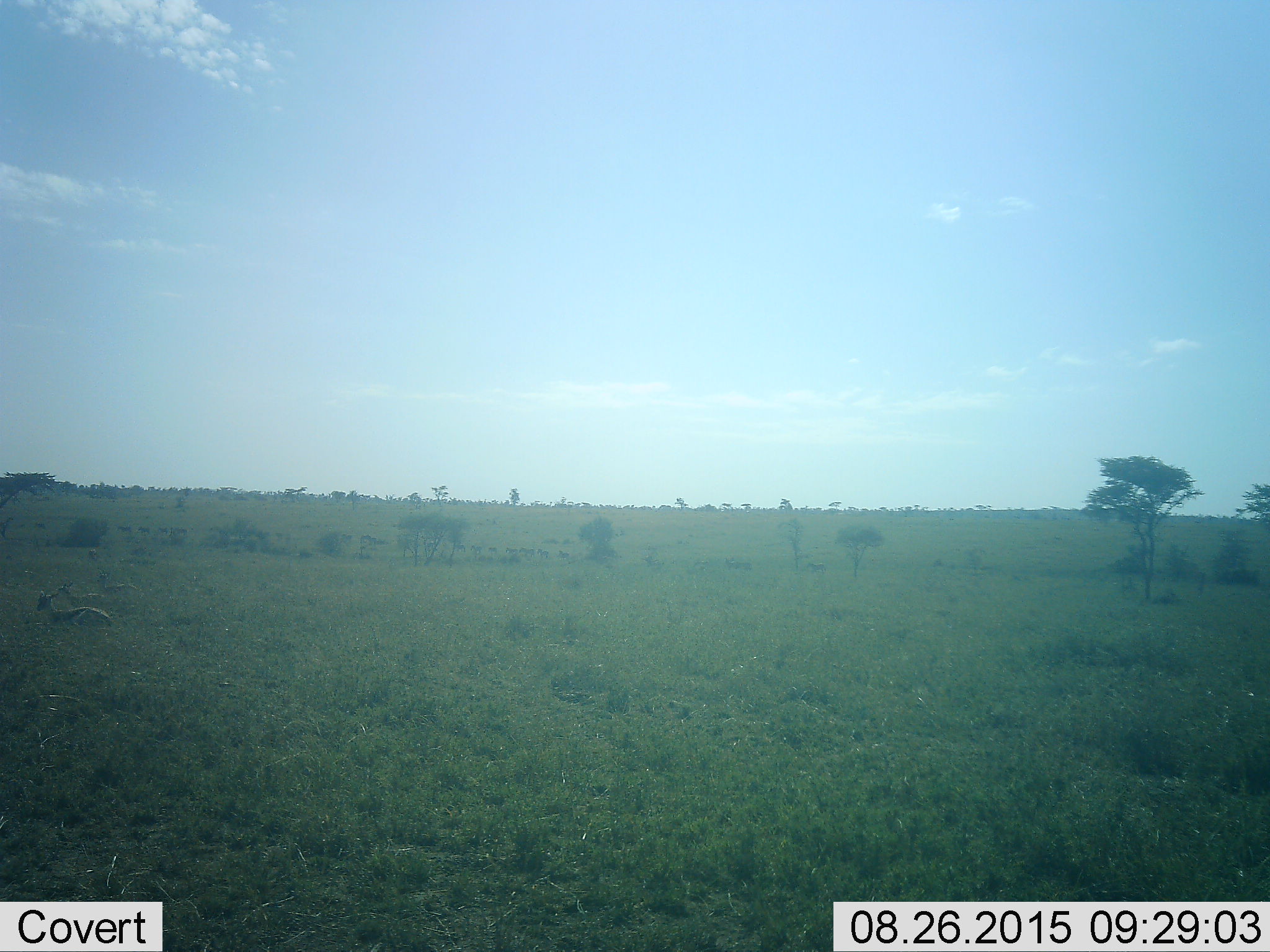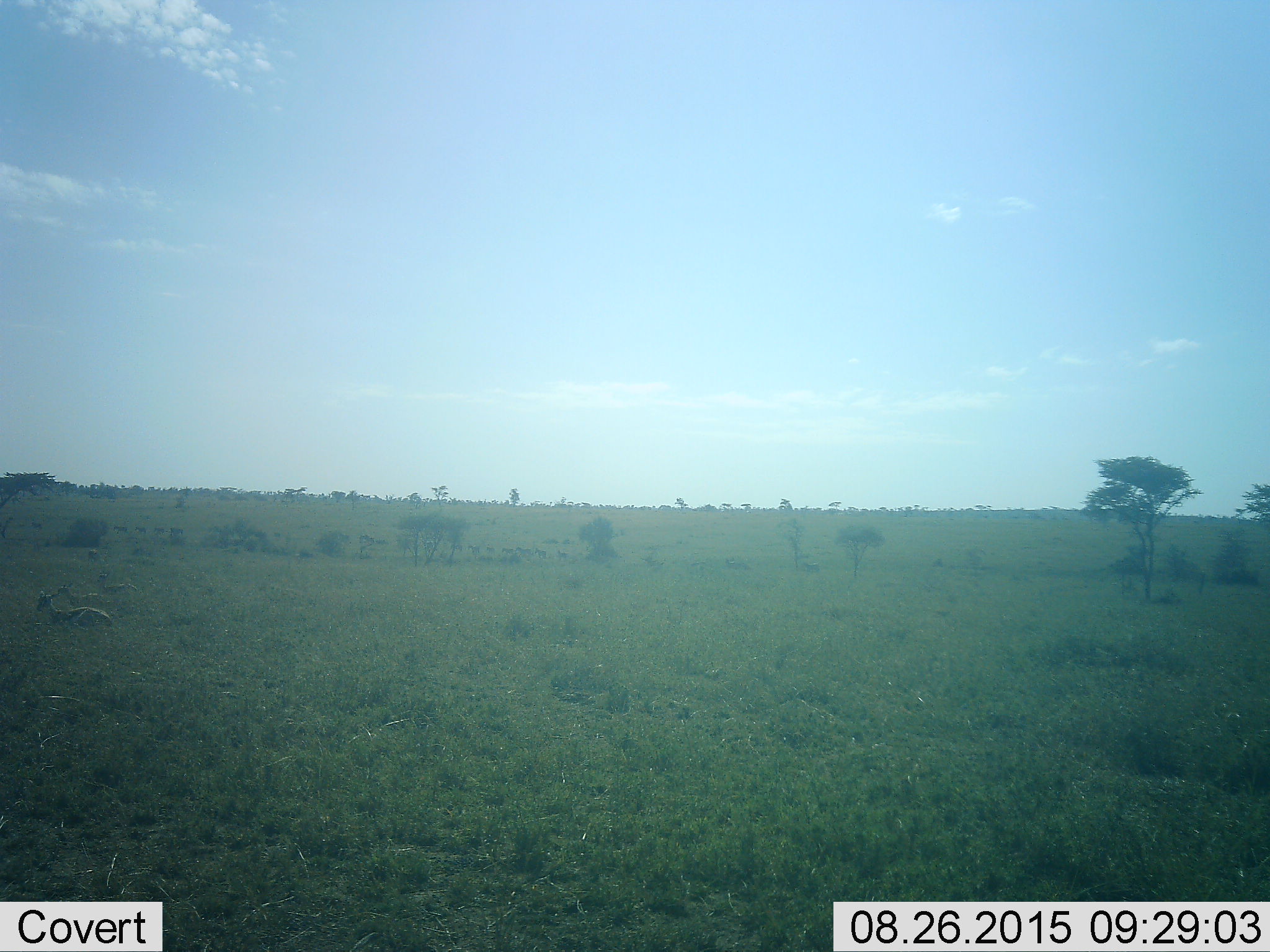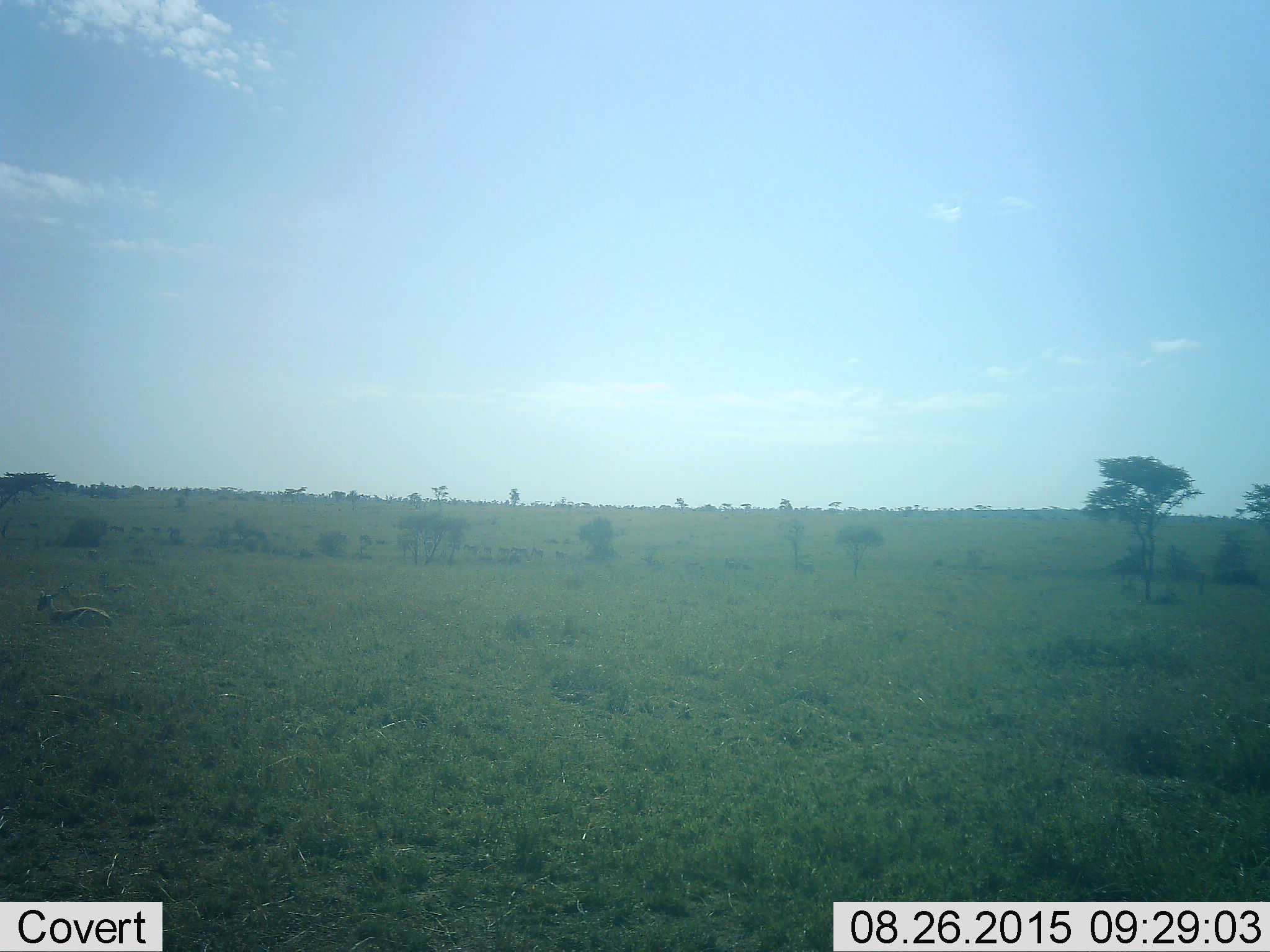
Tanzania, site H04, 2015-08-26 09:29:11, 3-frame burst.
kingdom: Animalia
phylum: Chordata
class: Mammalia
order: Artiodactyla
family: Bovidae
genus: Eudorcas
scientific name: Eudorcas thomsonii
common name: thomson's gazelle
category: gazellethomsons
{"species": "gazellethomsons (thomson's gazelle) (Eudorcas thomsonii)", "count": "3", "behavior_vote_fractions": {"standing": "14%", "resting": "100%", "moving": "14%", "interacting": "0%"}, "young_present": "14%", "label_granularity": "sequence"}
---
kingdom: Animalia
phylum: Chordata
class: Mammalia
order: Perissodactyla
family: Equidae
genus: Equus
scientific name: Equus quagga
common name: plains zebra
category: zebra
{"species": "zebra (plains zebra) (Equus quagga)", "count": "11-50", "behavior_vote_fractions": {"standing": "0%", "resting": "0%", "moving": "100%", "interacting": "0%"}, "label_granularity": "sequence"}